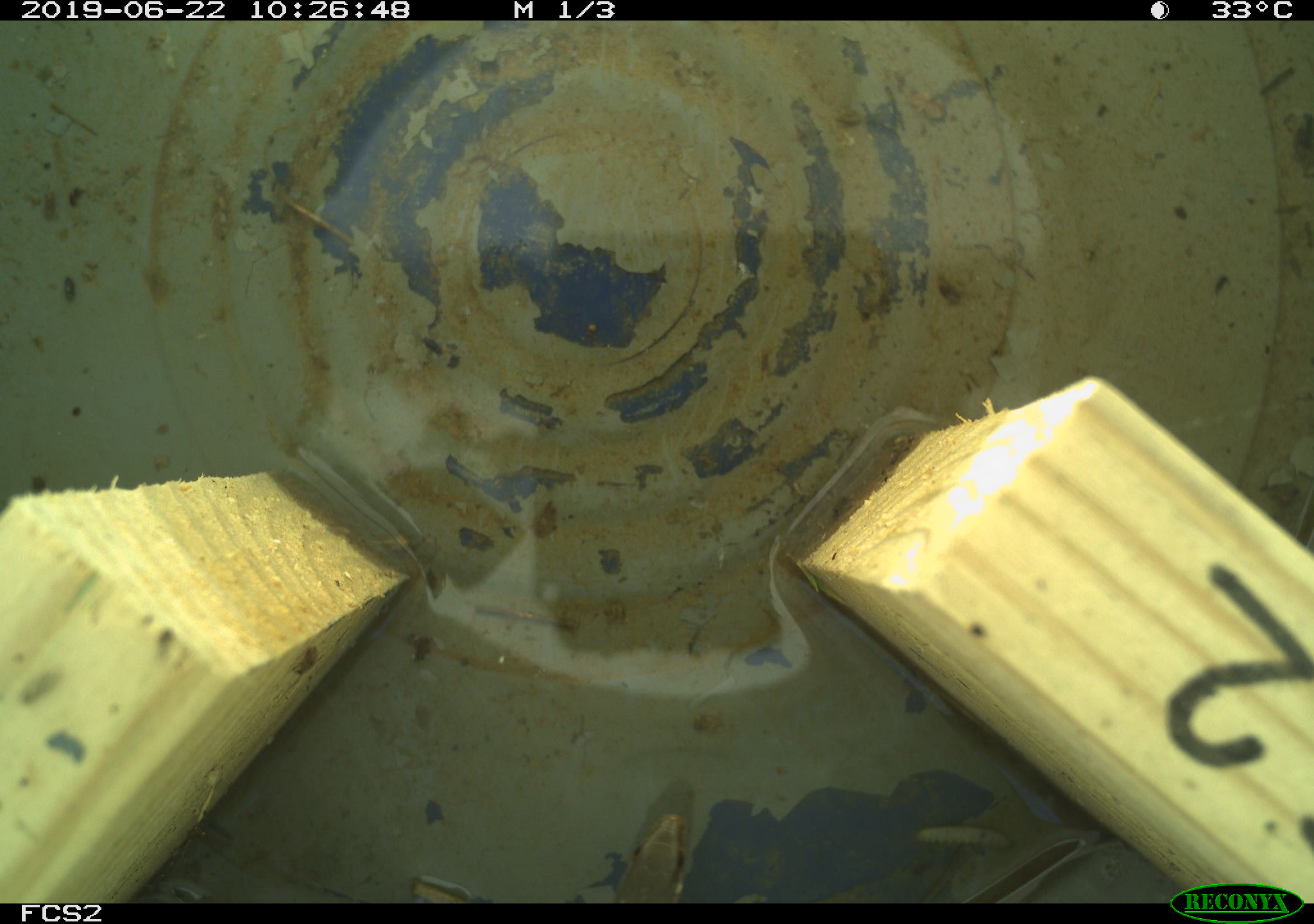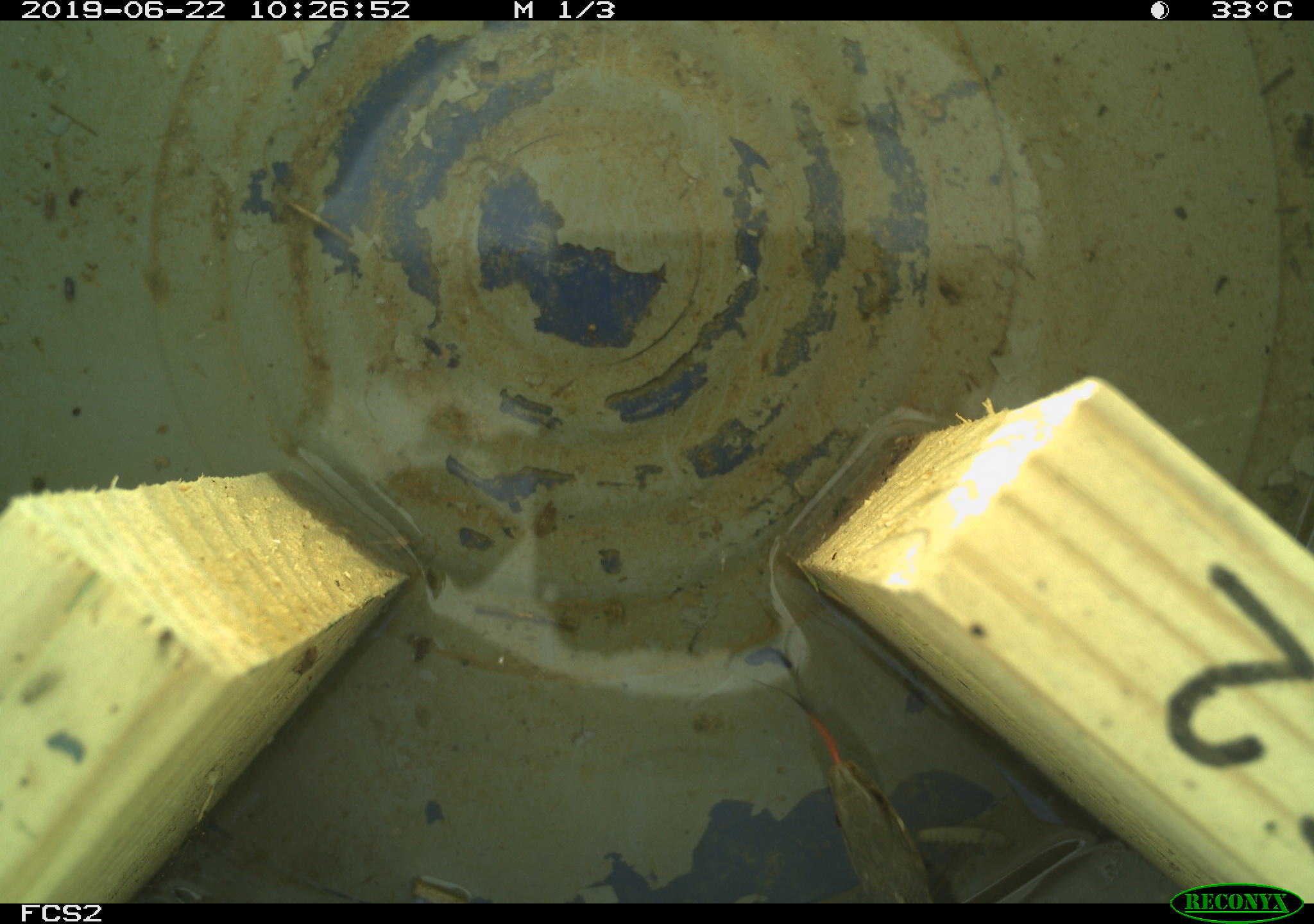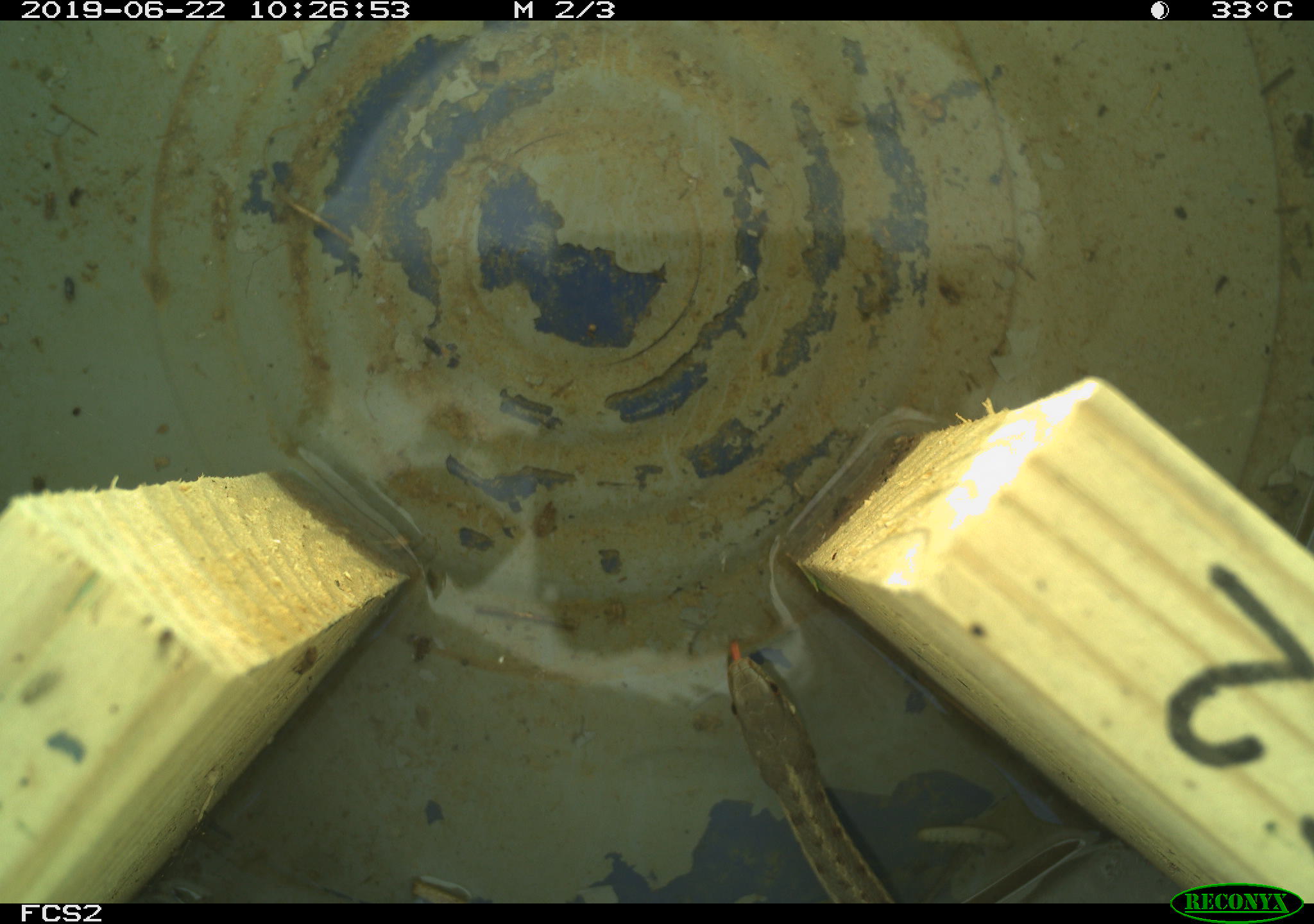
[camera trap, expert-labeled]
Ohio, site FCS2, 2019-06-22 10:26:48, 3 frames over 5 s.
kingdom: Animalia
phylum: Chordata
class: Reptilia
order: Squamata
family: Colubridae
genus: Thamnophis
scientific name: Thamnophis sirtalis sirtalis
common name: eastern gartersnake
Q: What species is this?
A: Eastern gartersnake (Thamnophis sirtalis sirtalis).